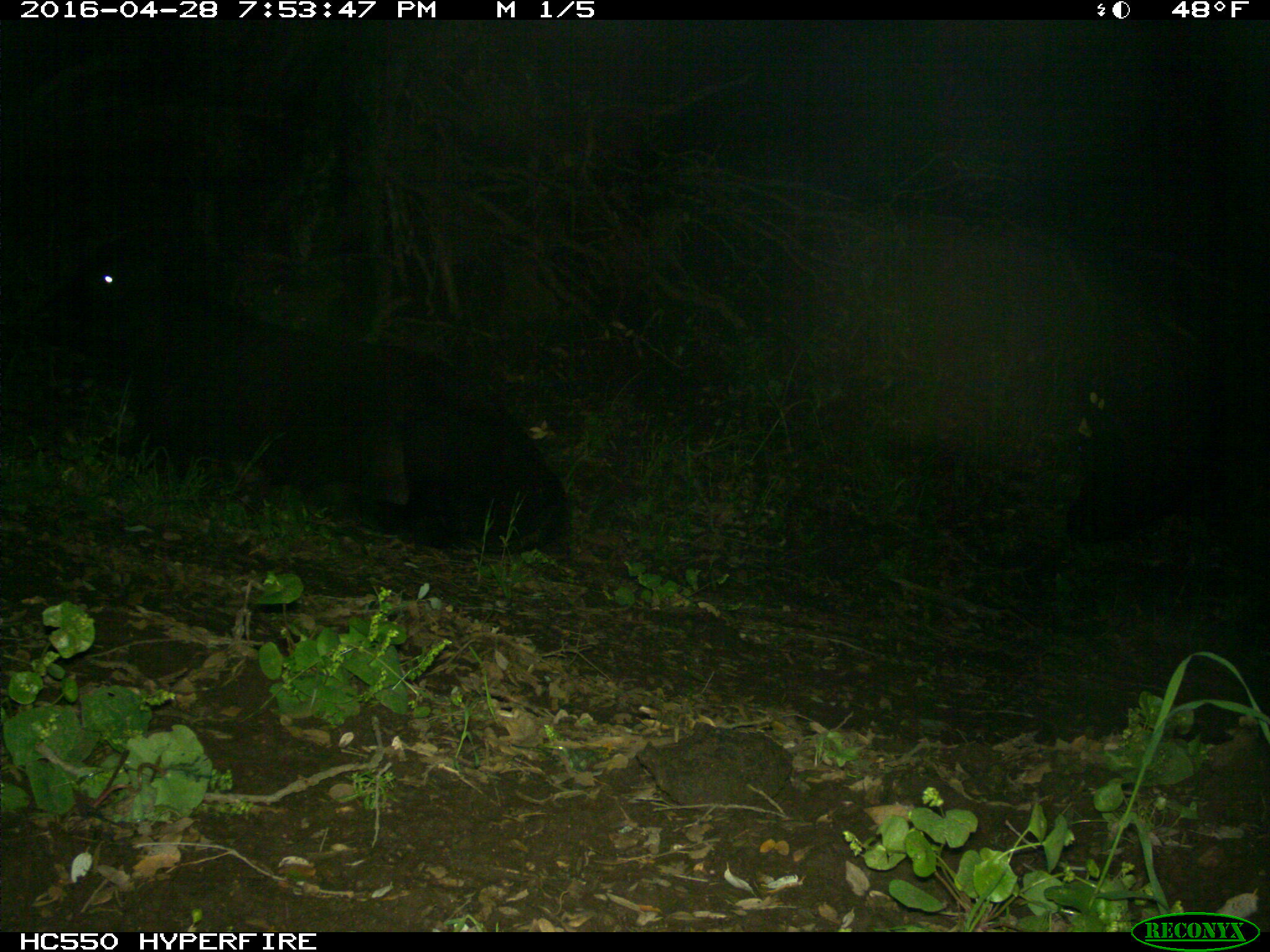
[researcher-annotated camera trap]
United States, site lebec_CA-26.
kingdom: Animalia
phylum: Chordata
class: Mammalia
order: Artiodactyla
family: Bovidae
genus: Bos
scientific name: Bos taurus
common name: domestic cow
Bos taurus (domestic cow).